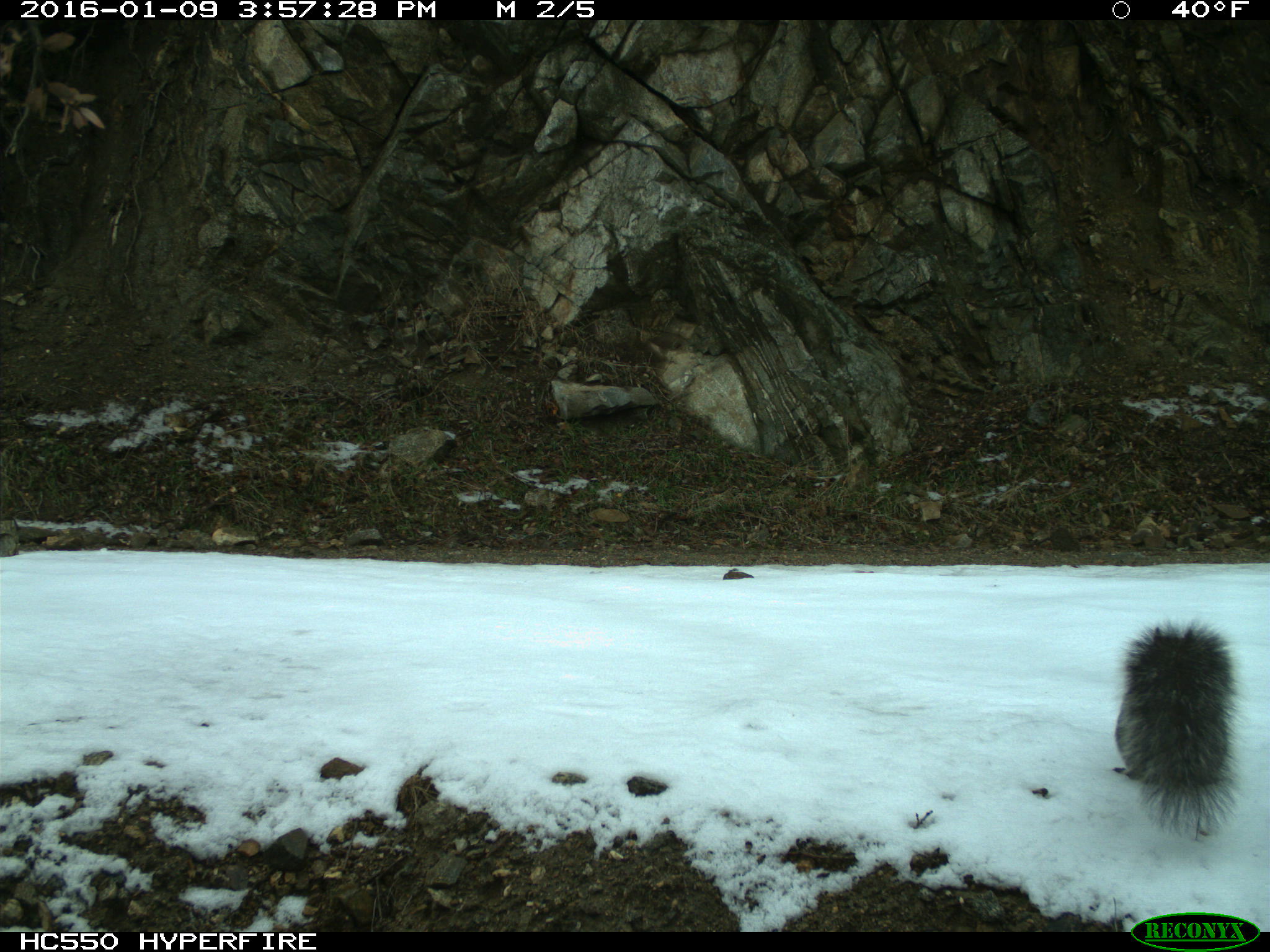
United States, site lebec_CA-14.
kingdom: Animalia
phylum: Chordata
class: Mammalia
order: Rodentia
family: Sciuridae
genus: Sciurus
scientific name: Sciurus carolinensis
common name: eastern gray squirrel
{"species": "Sciurus carolinensis (eastern gray squirrel)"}